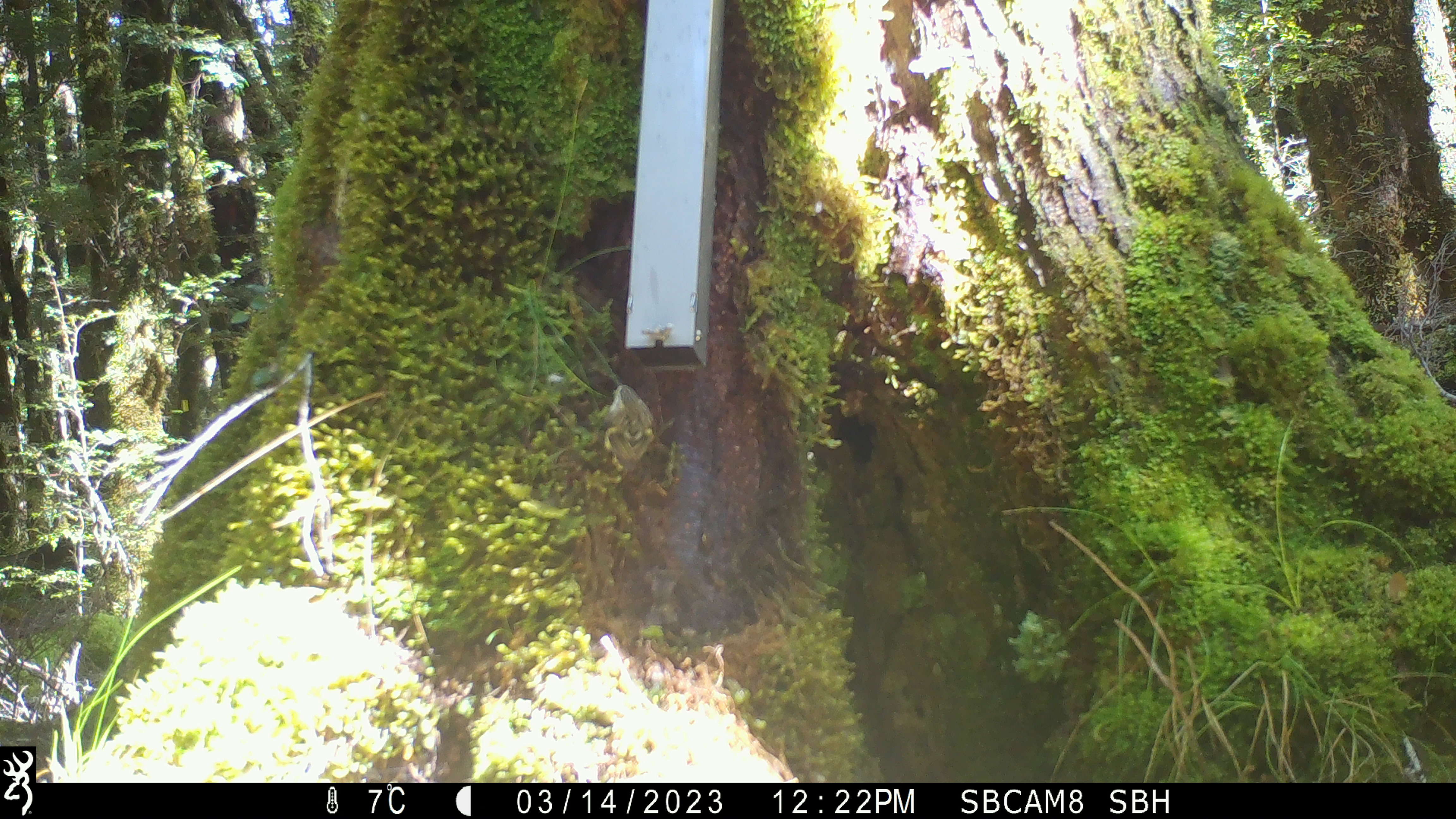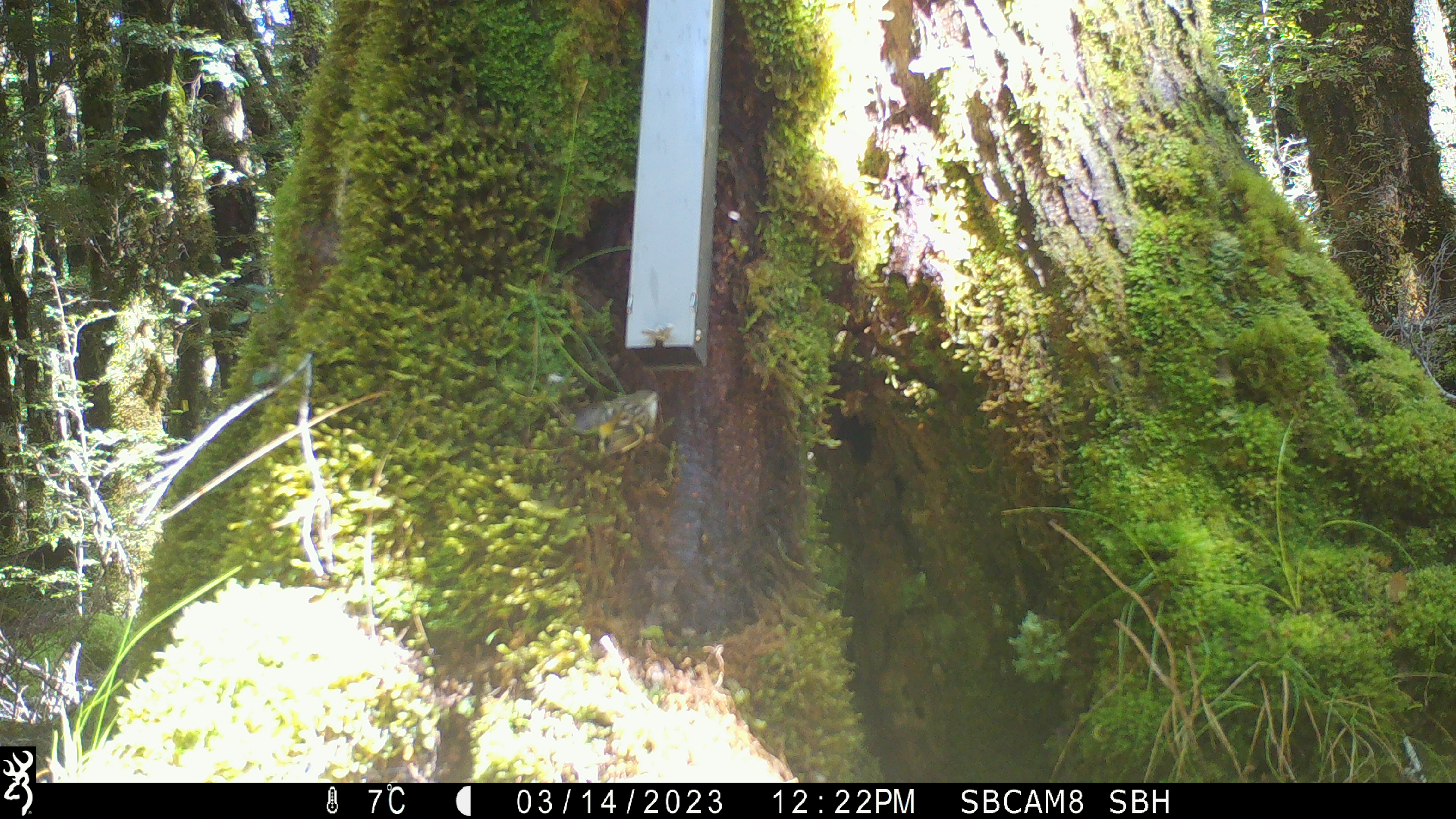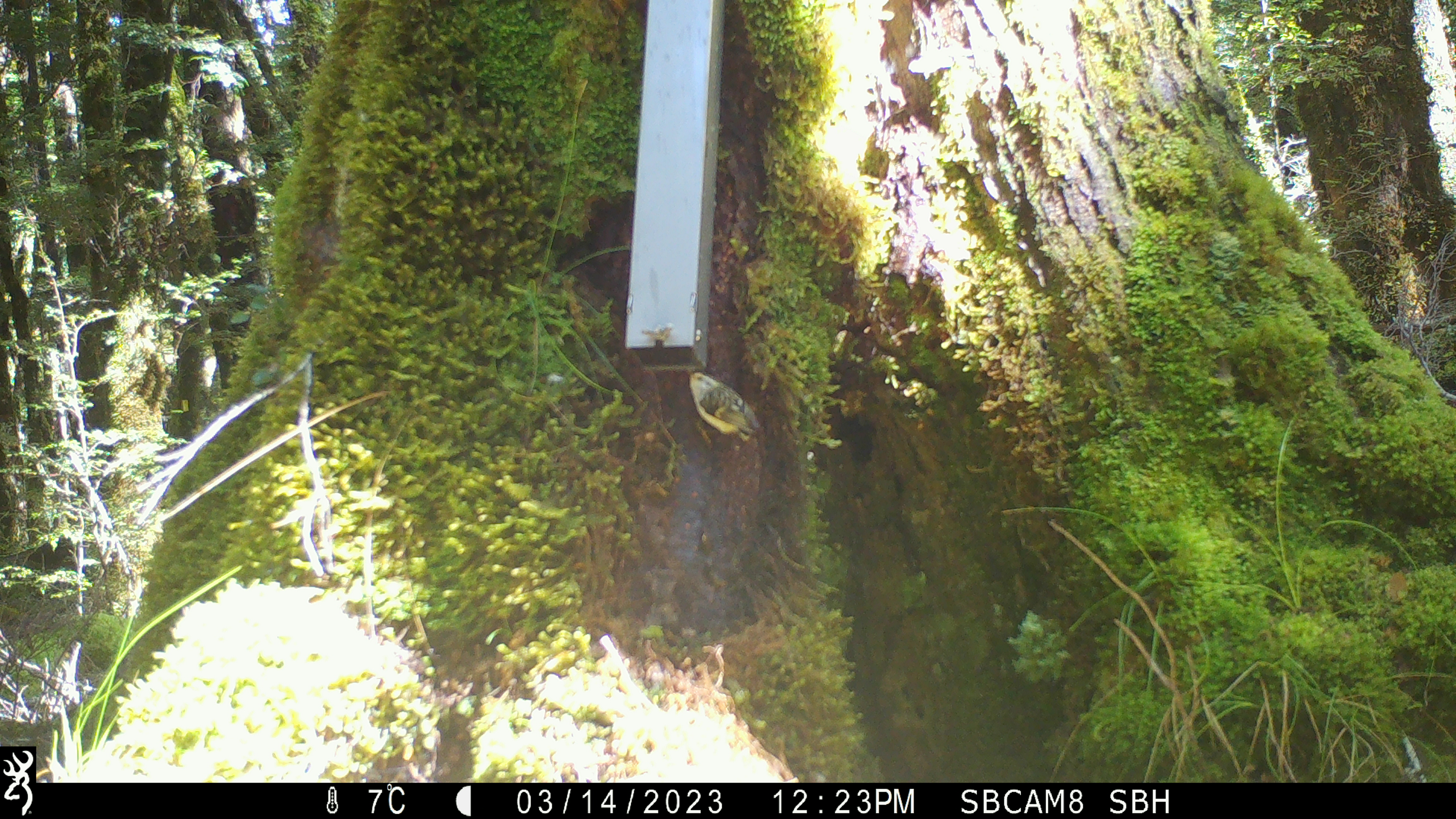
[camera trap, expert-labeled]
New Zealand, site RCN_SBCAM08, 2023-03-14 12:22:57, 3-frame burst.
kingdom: Animalia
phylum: Chordata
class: Aves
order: Passeriformes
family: Acanthisittidae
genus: Acanthisitta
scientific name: Acanthisitta chloris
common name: rifleman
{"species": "rifleman (Acanthisitta chloris)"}